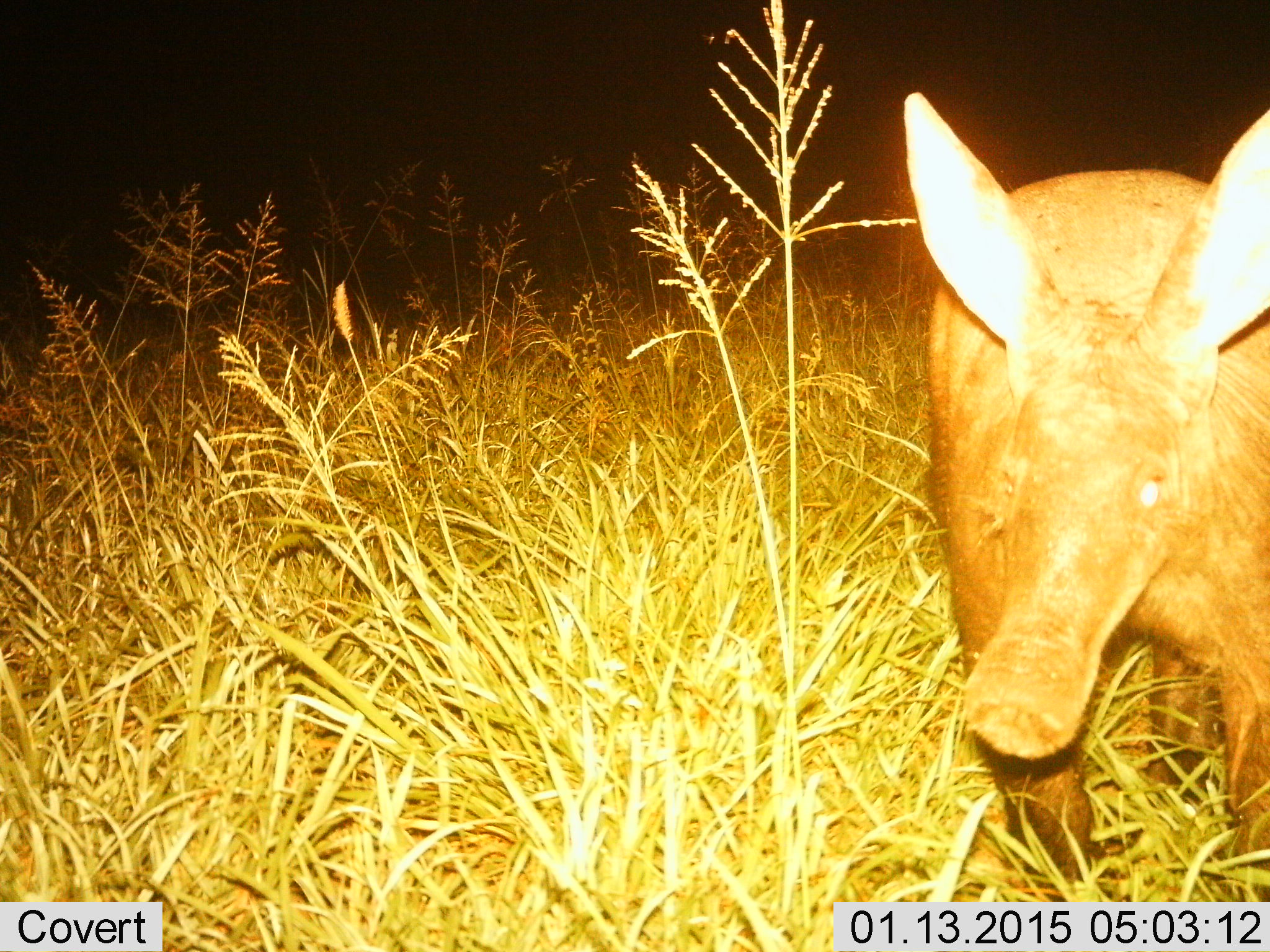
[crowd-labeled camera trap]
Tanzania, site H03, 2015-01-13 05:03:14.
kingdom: Animalia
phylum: Chordata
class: Mammalia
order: Tubulidentata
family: Orycteropodidae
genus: Orycteropus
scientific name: Orycteropus afer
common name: aardvark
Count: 1.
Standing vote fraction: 55%.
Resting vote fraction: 0%.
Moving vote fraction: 45%.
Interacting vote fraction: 0%.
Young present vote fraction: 0%.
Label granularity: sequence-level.